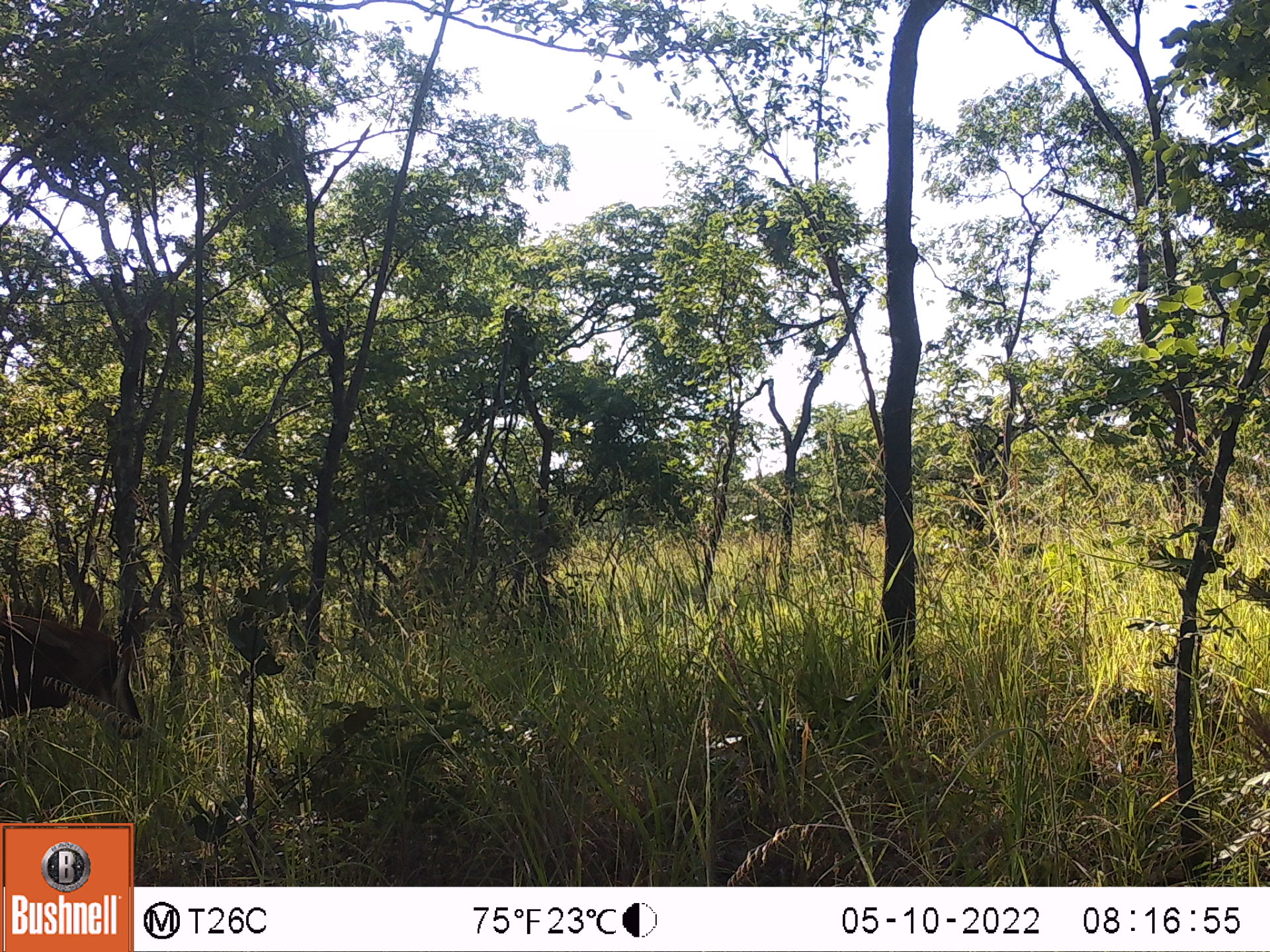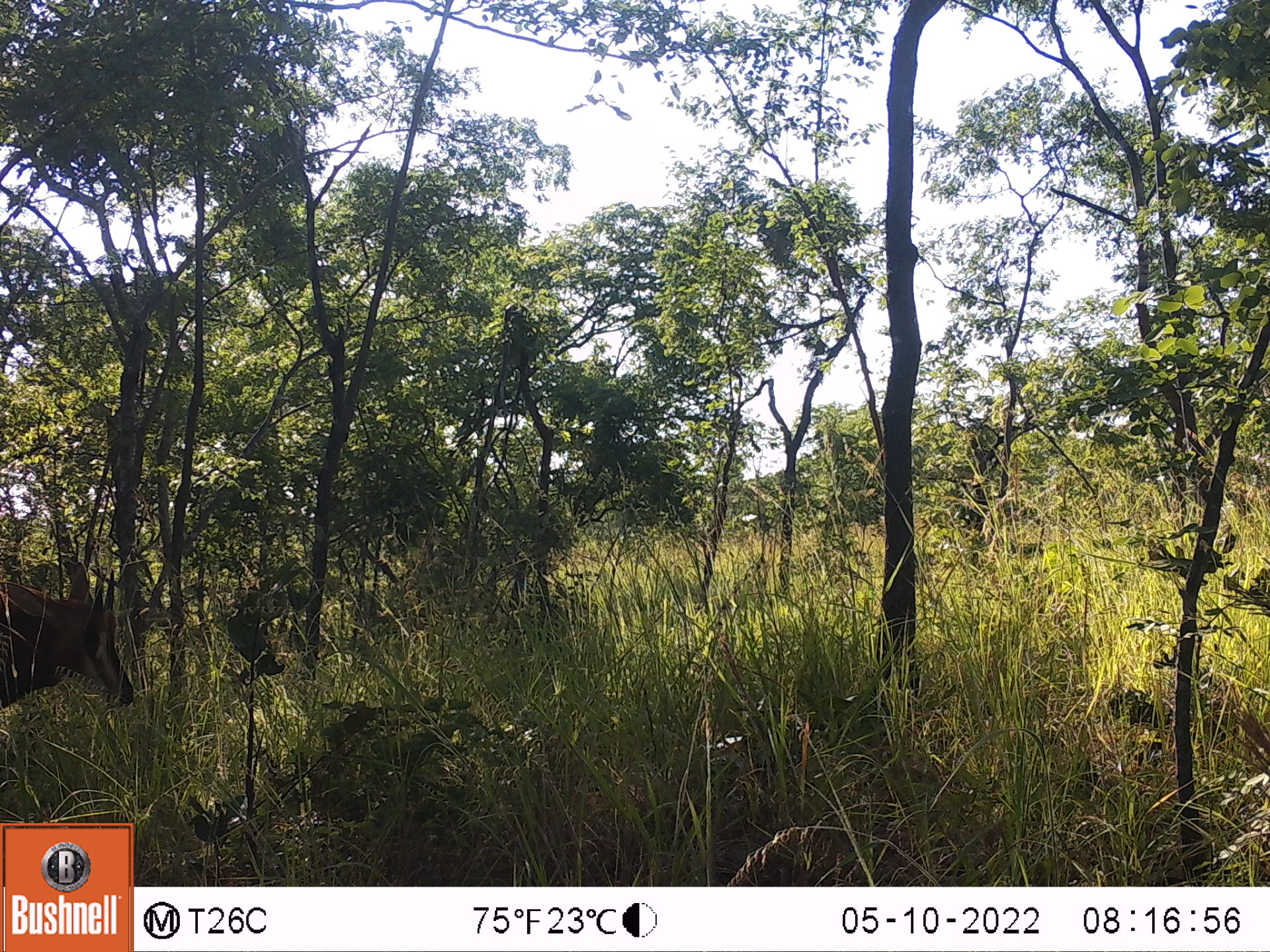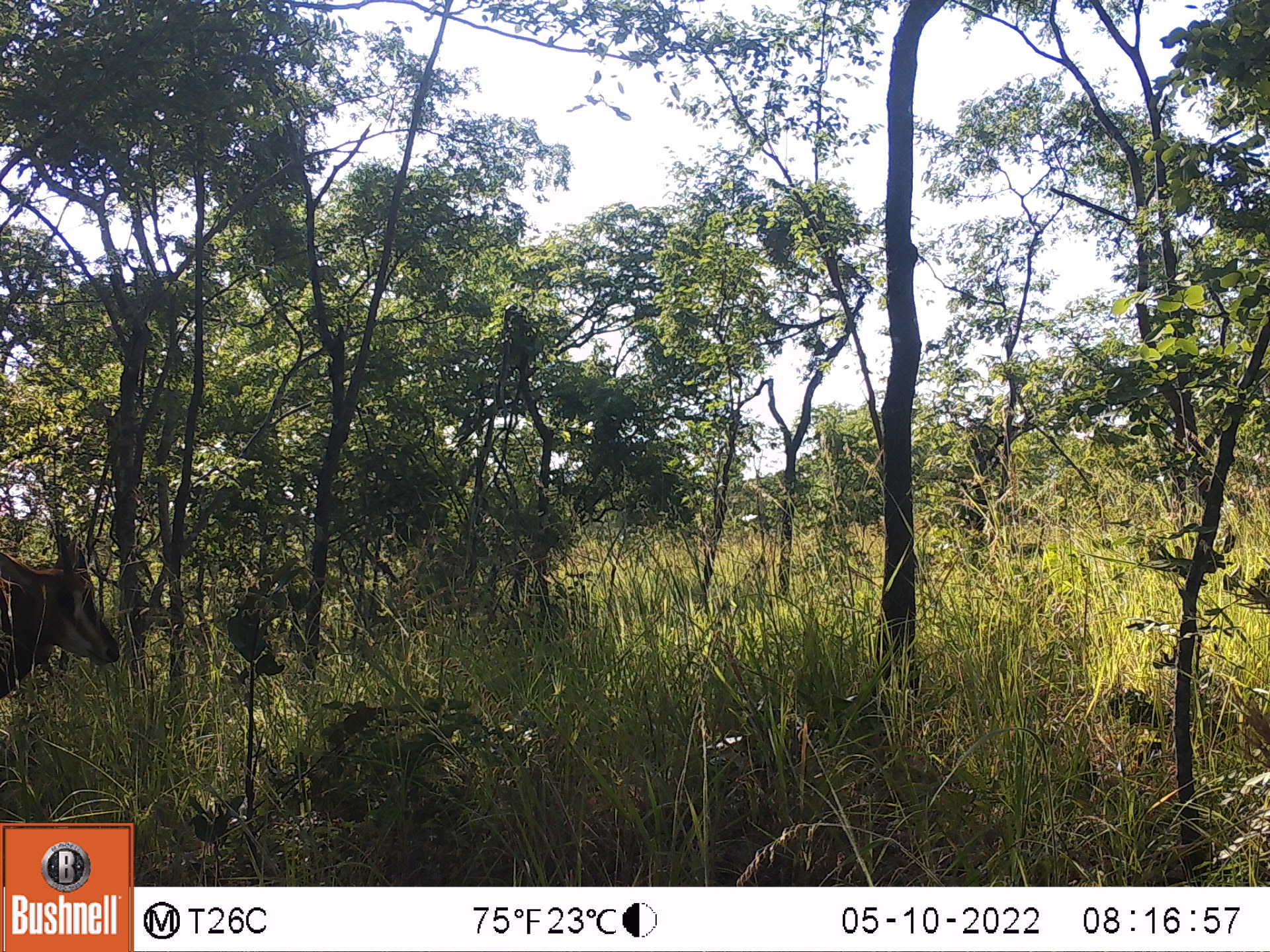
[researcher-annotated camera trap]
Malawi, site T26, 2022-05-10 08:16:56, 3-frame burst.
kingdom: Animalia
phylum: Chordata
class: Mammalia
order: Artiodactyla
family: Bovidae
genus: Hippotragus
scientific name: Hippotragus niger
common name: sable antelope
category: sable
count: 1